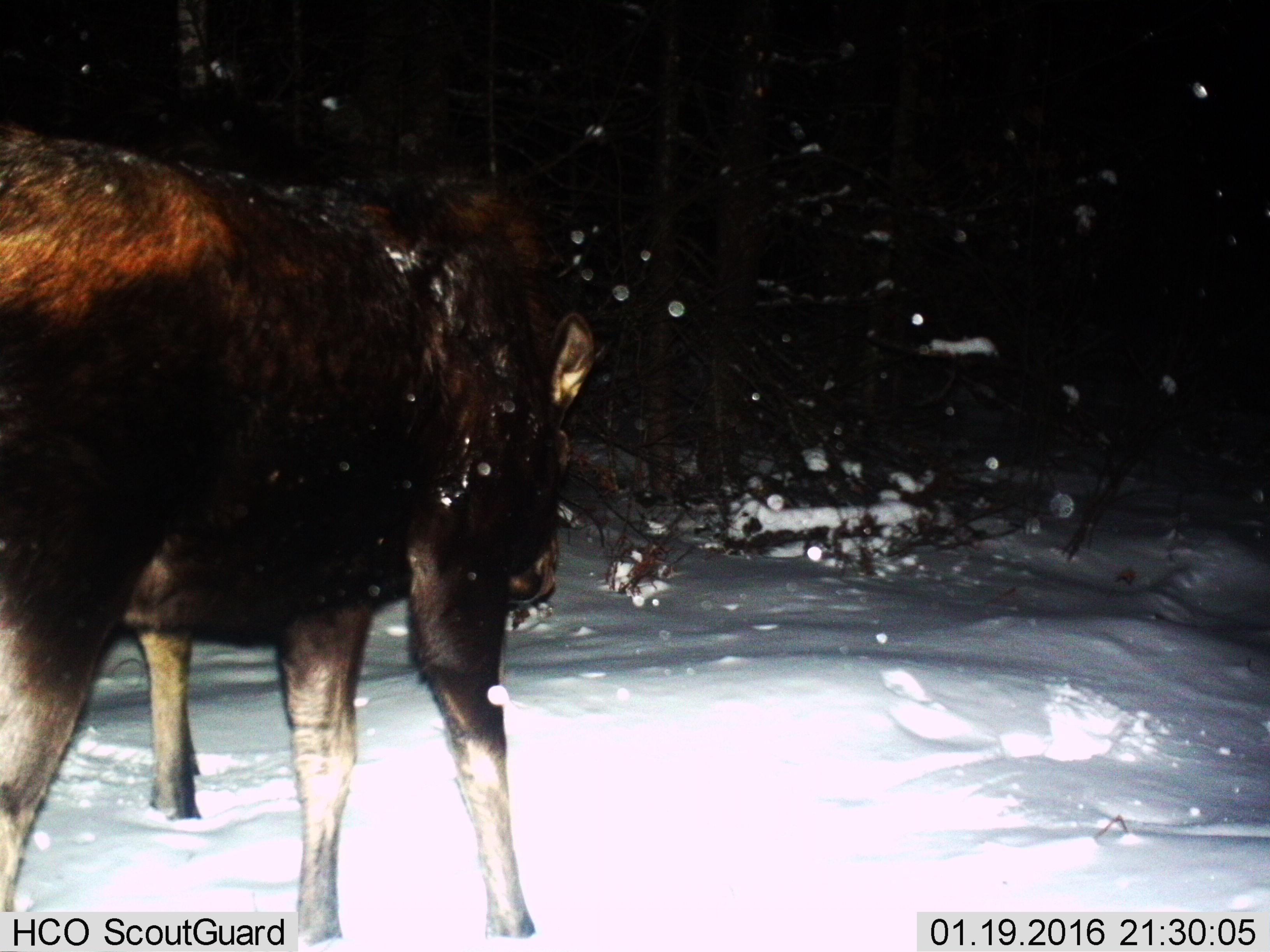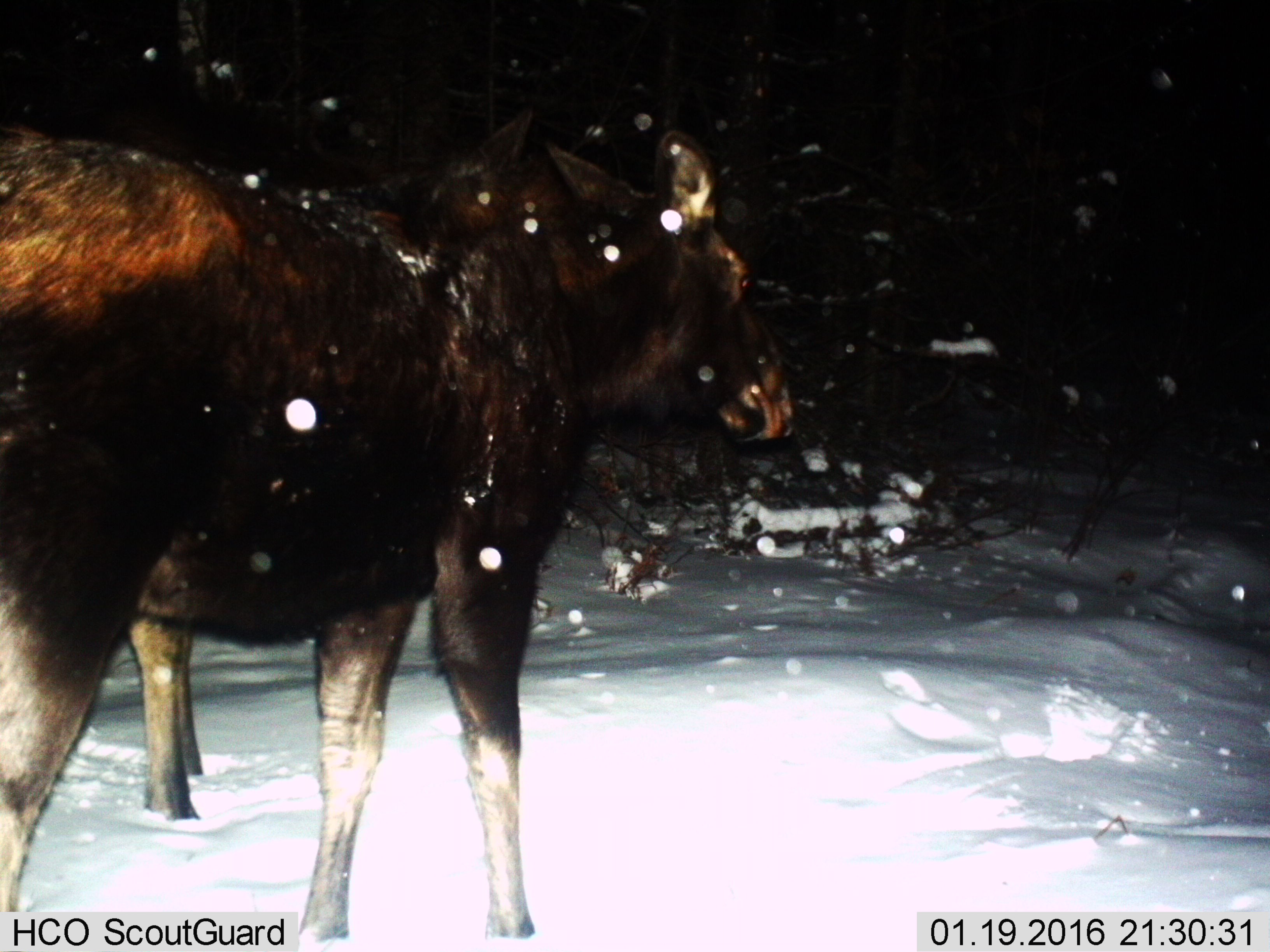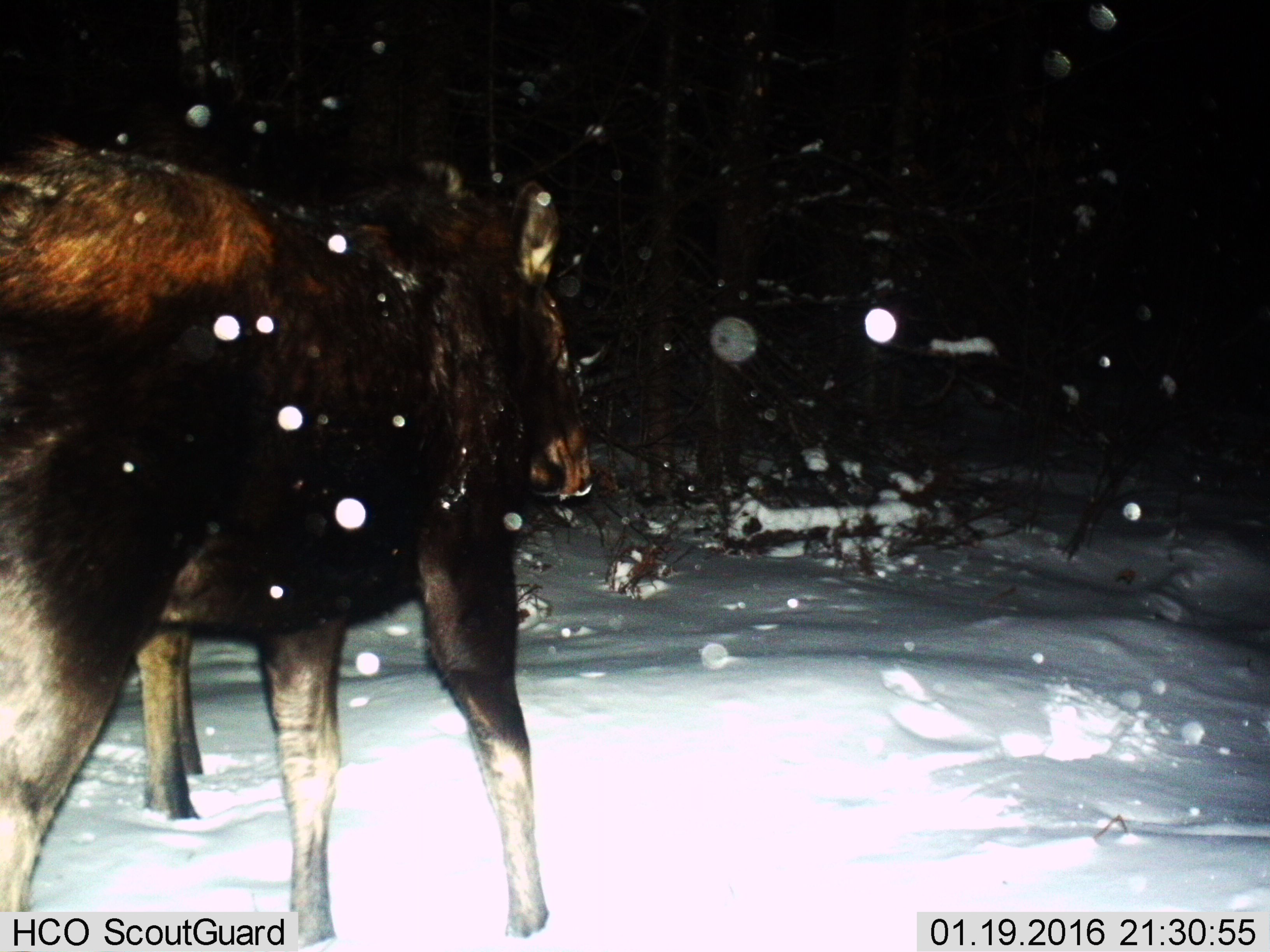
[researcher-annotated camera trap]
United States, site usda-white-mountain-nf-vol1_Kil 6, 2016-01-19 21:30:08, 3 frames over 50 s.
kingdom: Animalia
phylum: Chordata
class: Mammalia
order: Artiodactyla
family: Cervidae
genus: Alces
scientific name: Alces alces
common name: moose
Moose (Alces alces).